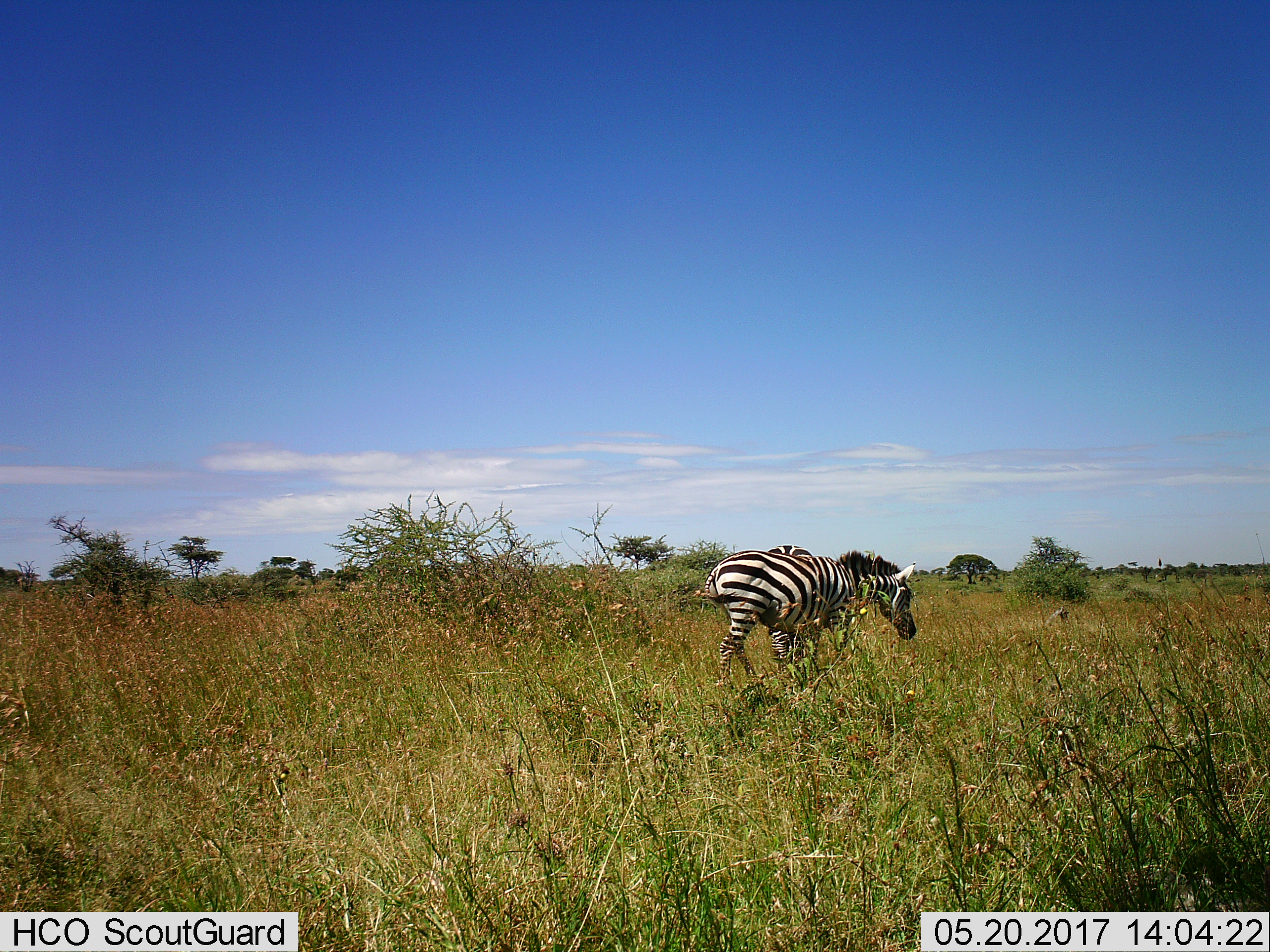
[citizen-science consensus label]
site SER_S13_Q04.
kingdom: Animalia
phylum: Chordata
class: Mammalia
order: Perissodactyla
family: Equidae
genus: Equus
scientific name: Equus quagga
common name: plains zebra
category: zebraplains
Zebraplains (plains zebra) (Equus quagga), count 2. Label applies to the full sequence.